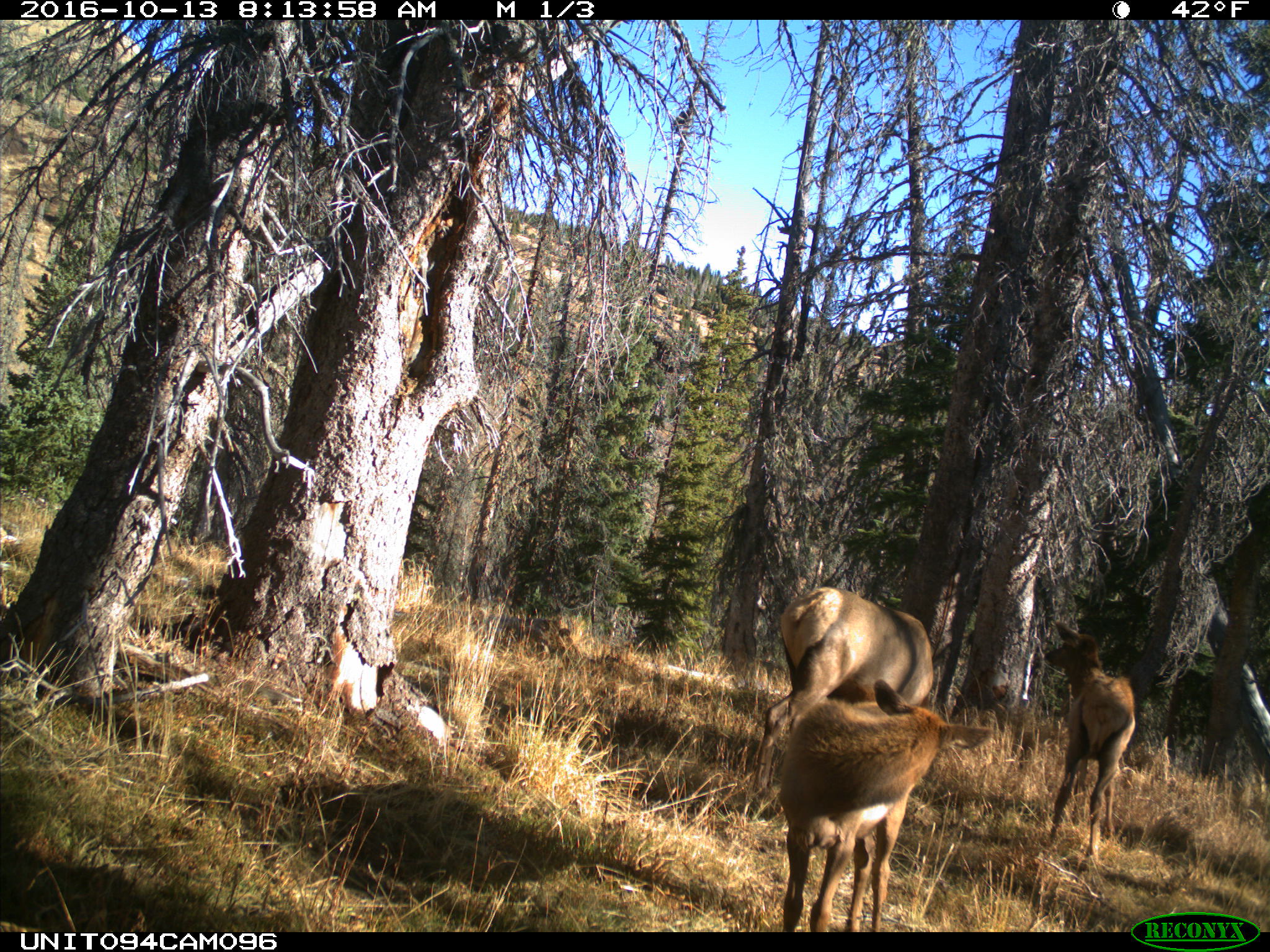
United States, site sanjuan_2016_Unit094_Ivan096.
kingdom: Animalia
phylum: Chordata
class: Mammalia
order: Artiodactyla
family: Cervidae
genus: Cervus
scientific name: Cervus elaphus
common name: red deer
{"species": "Cervus elaphus (red deer)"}